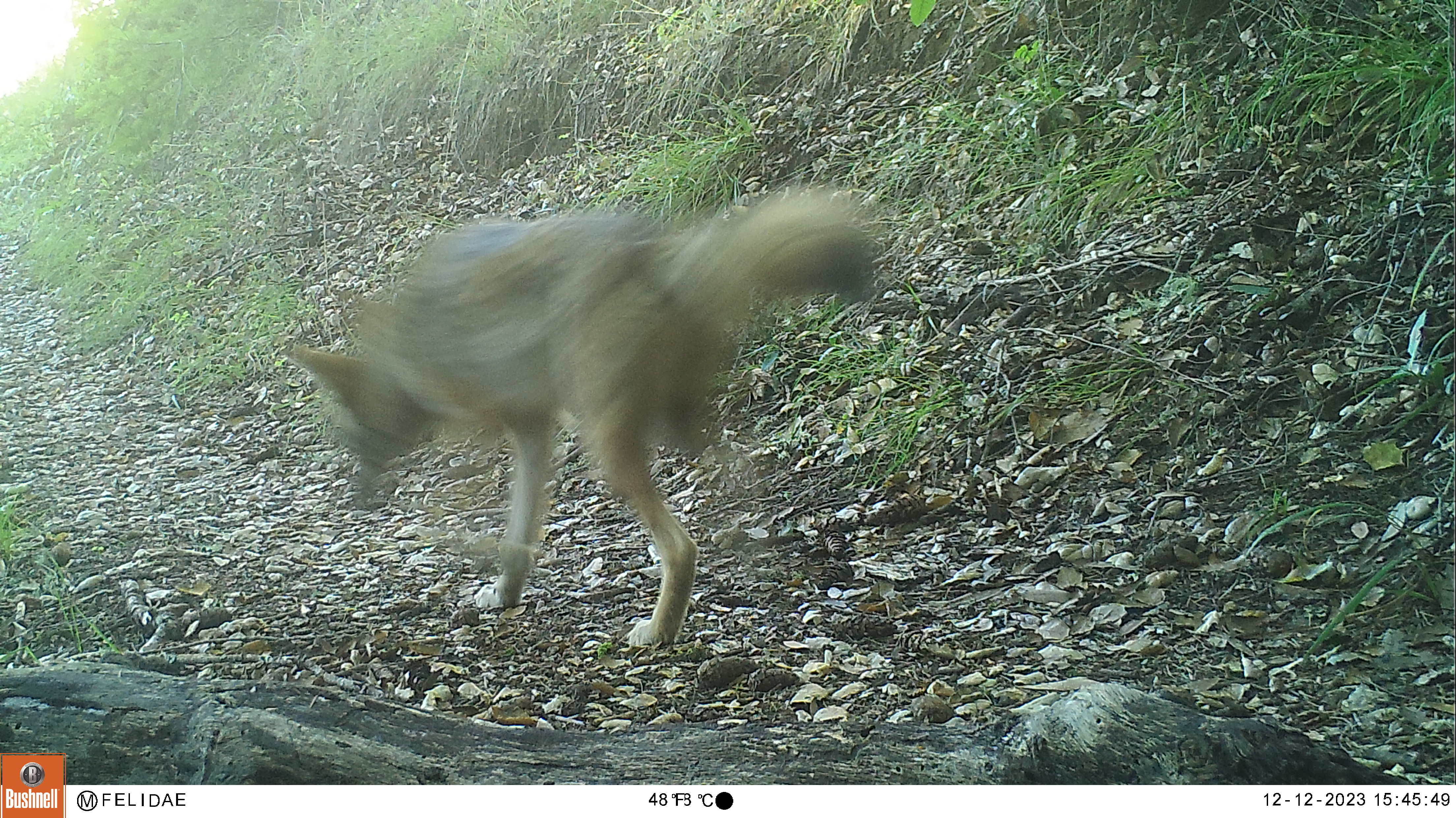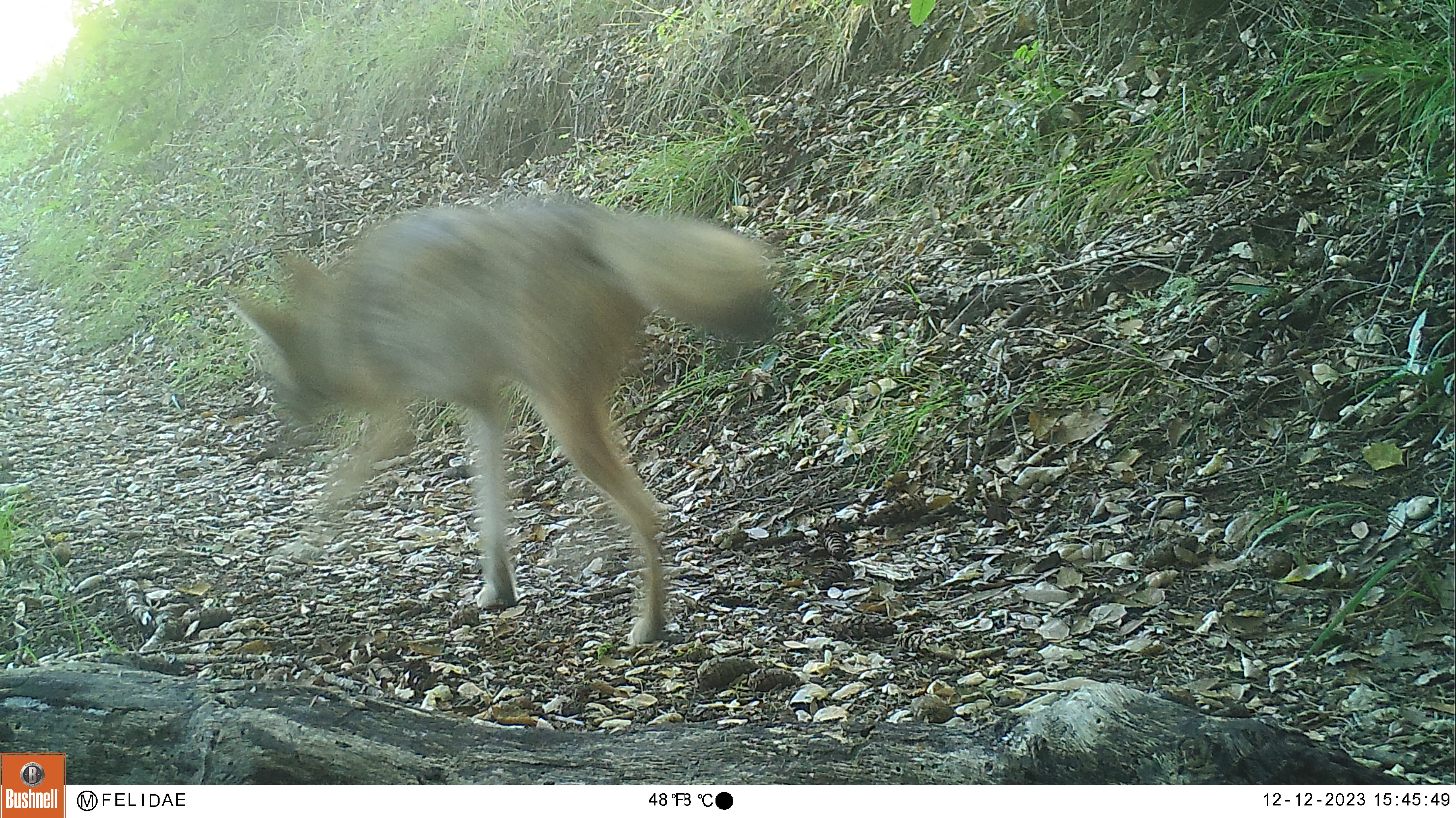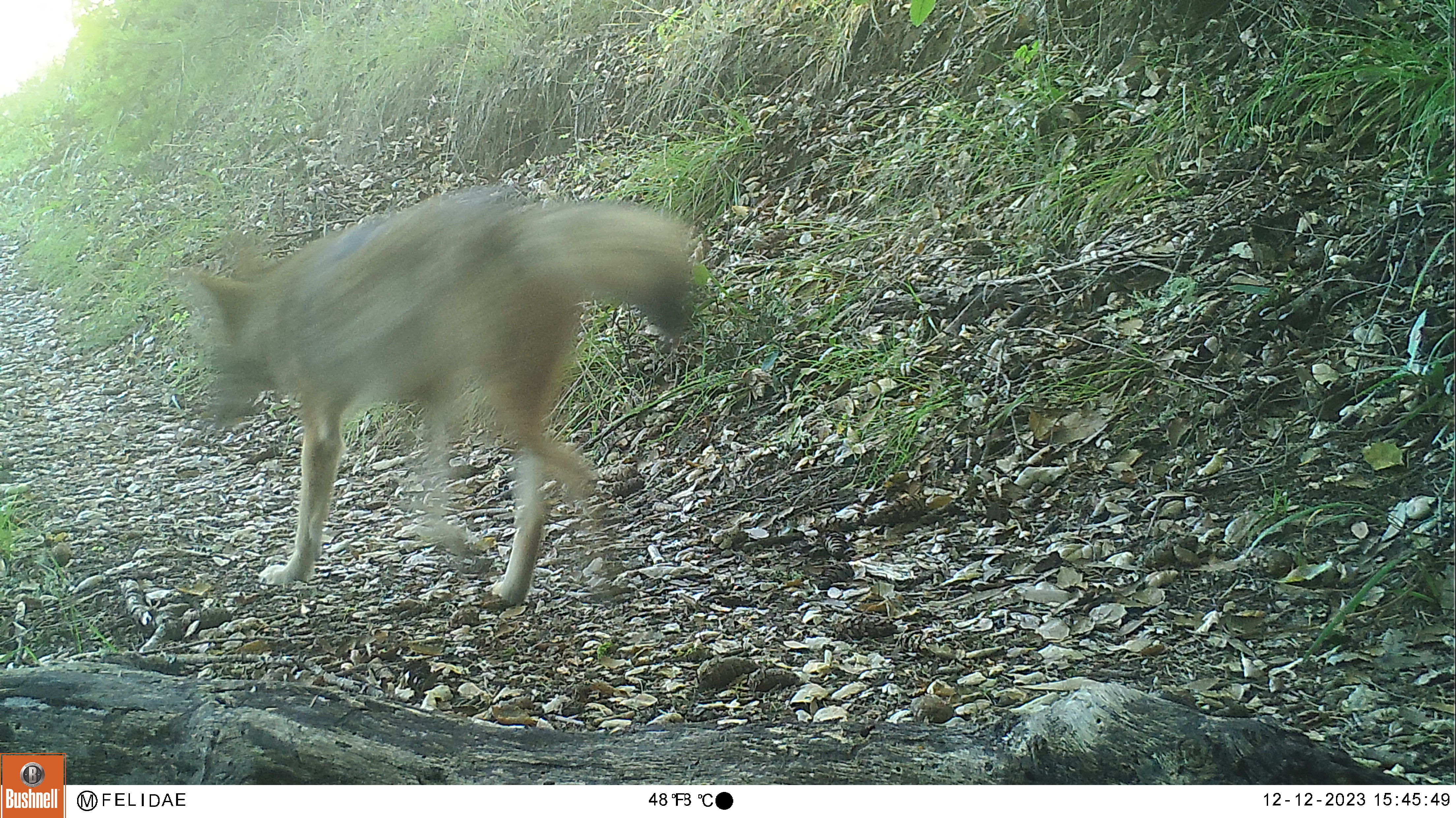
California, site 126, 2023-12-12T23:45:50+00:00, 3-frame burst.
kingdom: Animalia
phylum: Chordata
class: Mammalia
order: Carnivora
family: Canidae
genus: Canis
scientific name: Canis latrans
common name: coyote